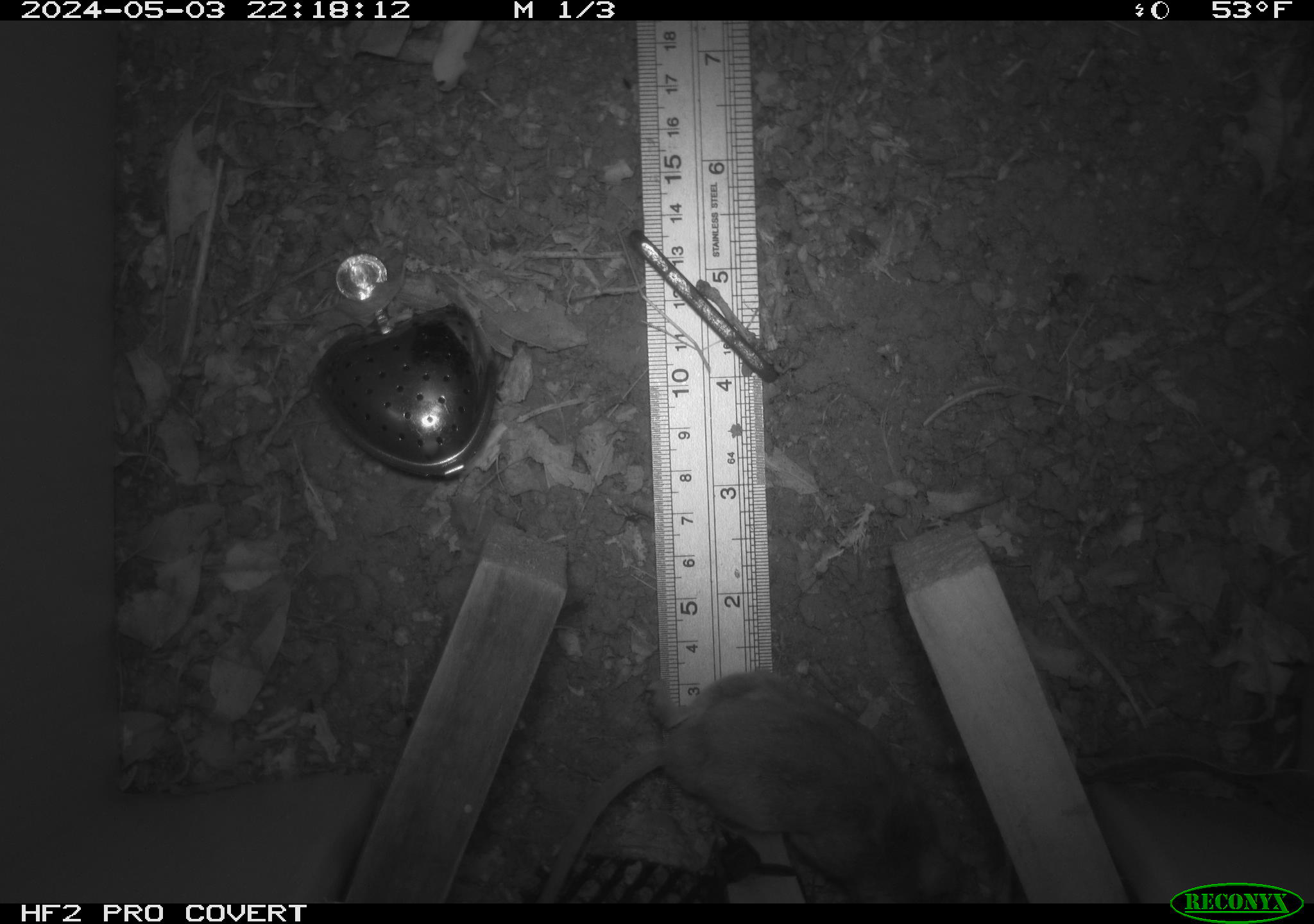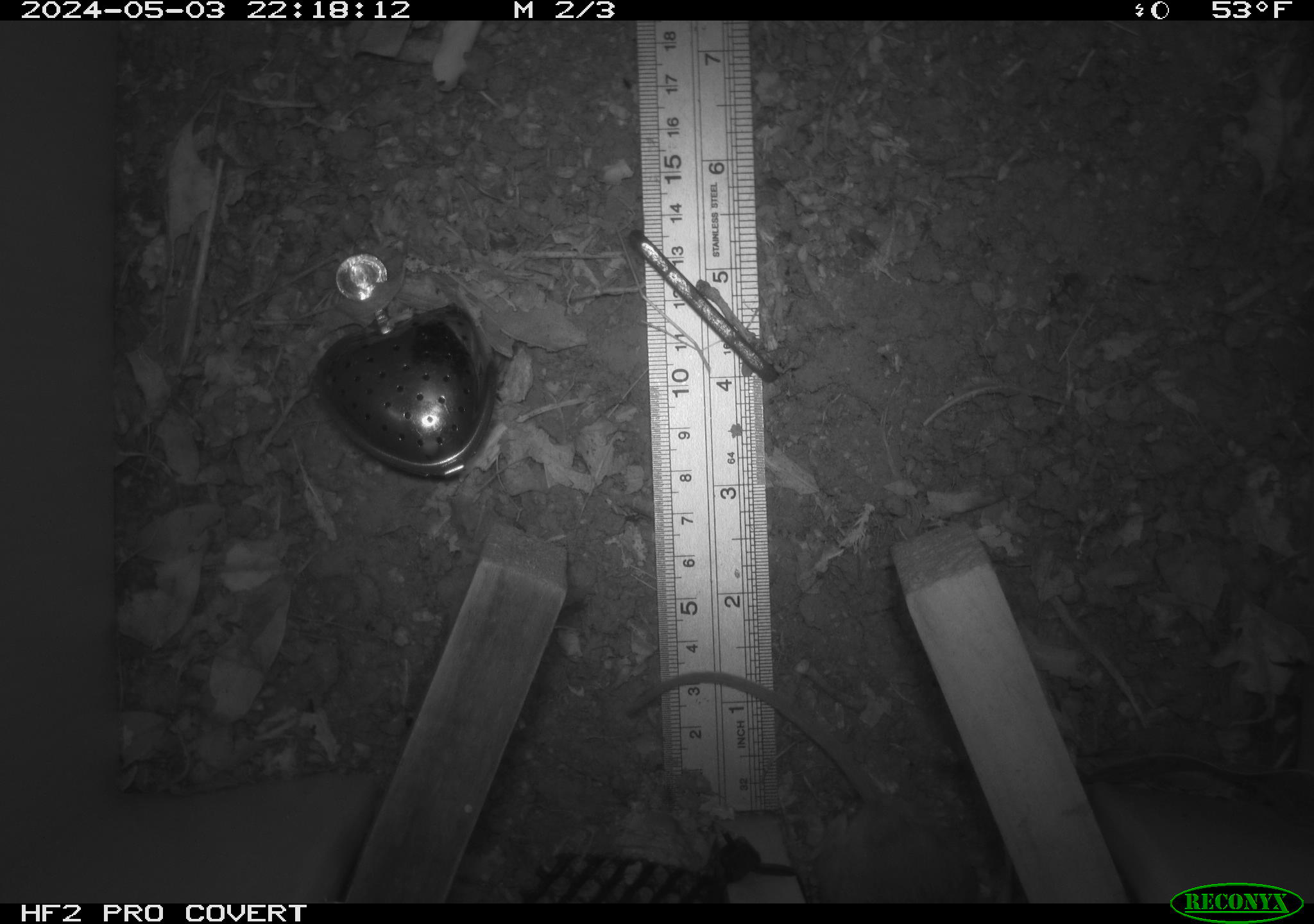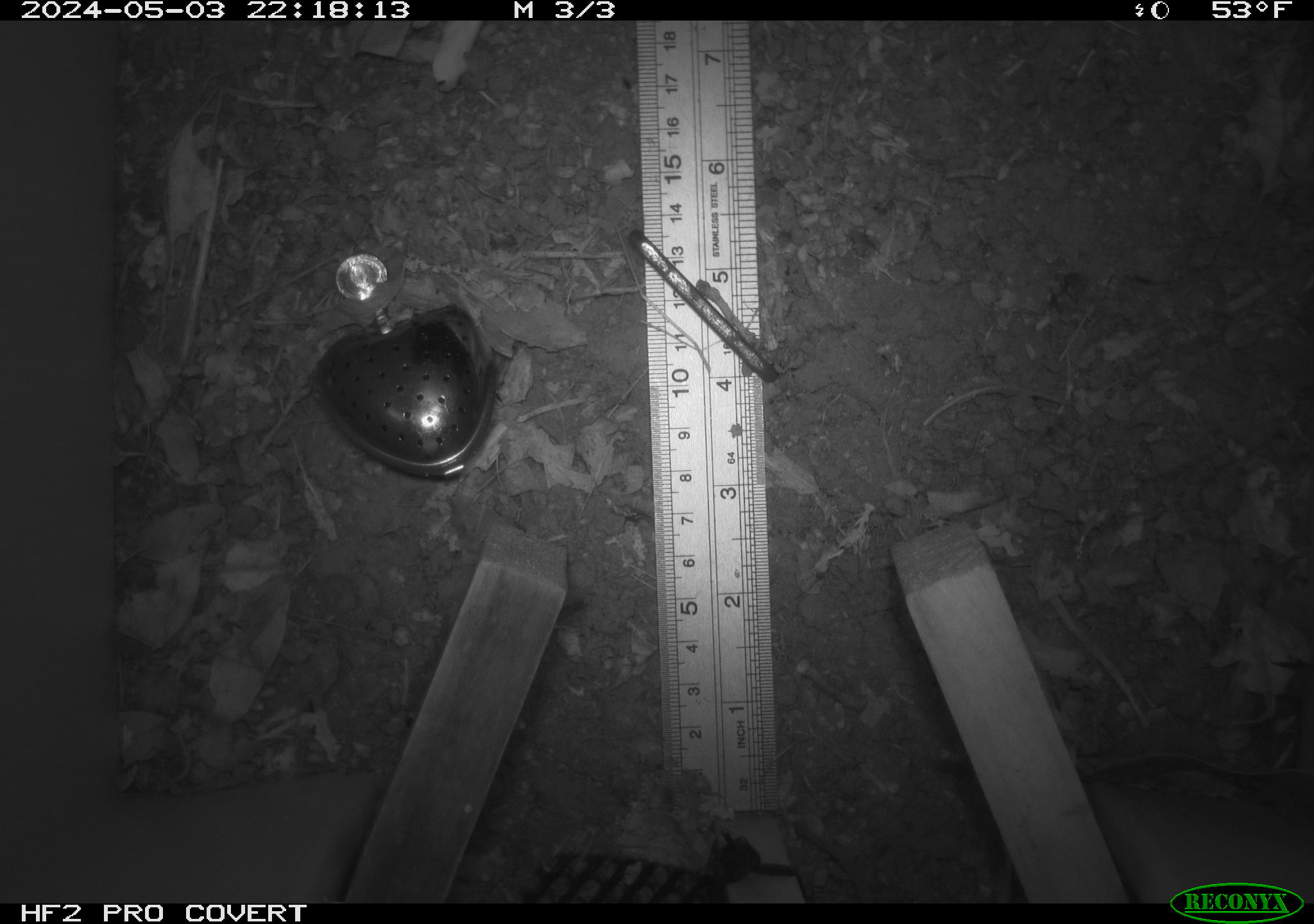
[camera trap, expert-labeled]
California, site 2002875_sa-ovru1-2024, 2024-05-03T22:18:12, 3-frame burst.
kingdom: Animalia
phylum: Chordata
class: Mammalia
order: Rodentia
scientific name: Rodentia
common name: rodent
Rodent (Rodentia).